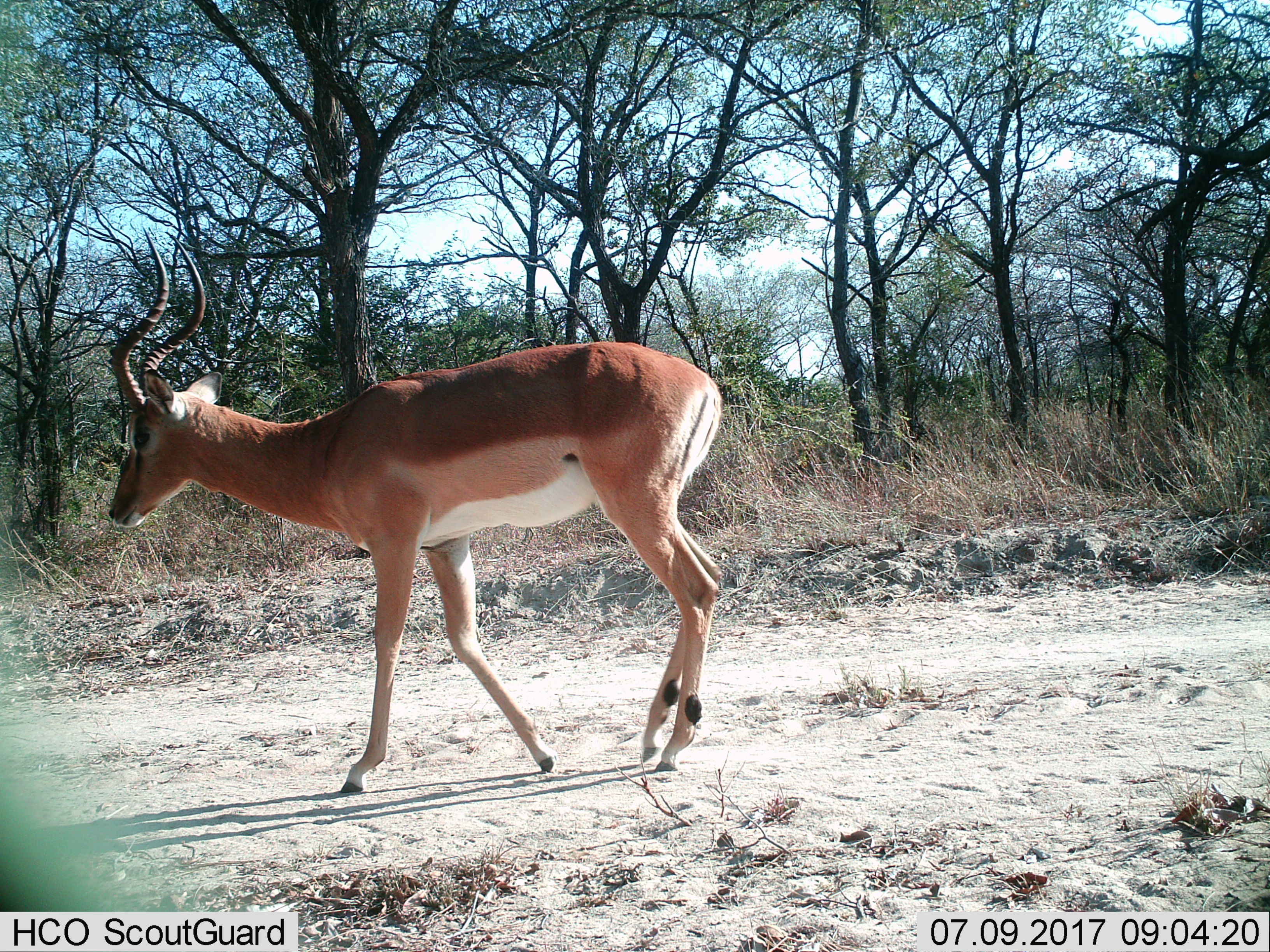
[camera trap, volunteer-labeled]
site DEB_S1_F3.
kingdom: Animalia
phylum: Chordata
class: Mammalia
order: Artiodactyla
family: Bovidae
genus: Aepyceros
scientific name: Aepyceros melampus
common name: impala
Impala (Aepyceros melampus), count 1. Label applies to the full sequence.